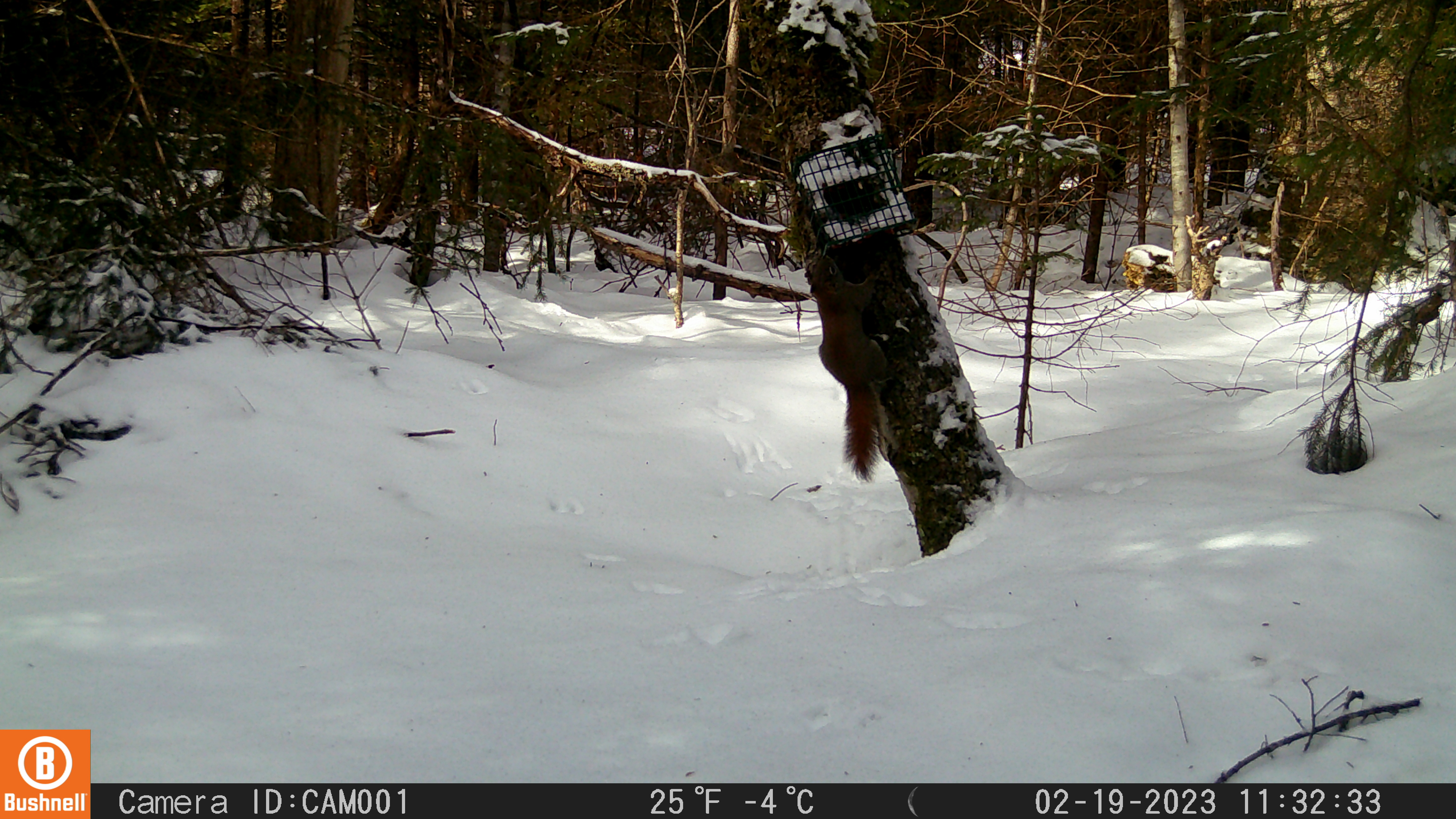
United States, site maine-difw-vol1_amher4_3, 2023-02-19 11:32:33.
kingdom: Animalia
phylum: Chordata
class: Mammalia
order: Rodentia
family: Sciuridae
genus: Tamiasciurus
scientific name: Tamiasciurus hudsonicus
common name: red squirrel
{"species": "red squirrel (Tamiasciurus hudsonicus)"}